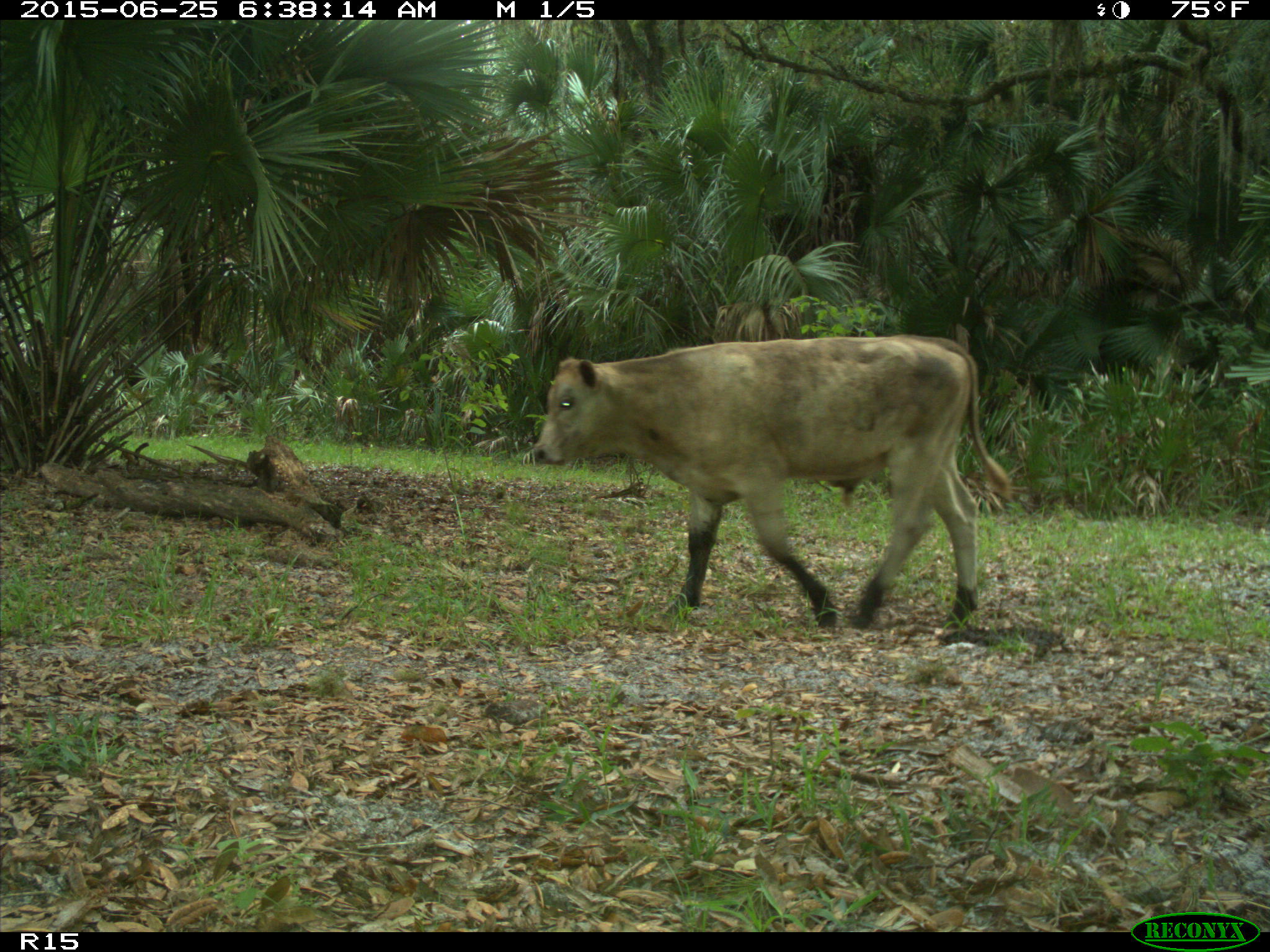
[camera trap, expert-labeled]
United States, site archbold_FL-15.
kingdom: Animalia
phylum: Chordata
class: Mammalia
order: Artiodactyla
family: Bovidae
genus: Bos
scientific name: Bos taurus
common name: domestic cow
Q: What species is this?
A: Bos taurus (domestic cow).